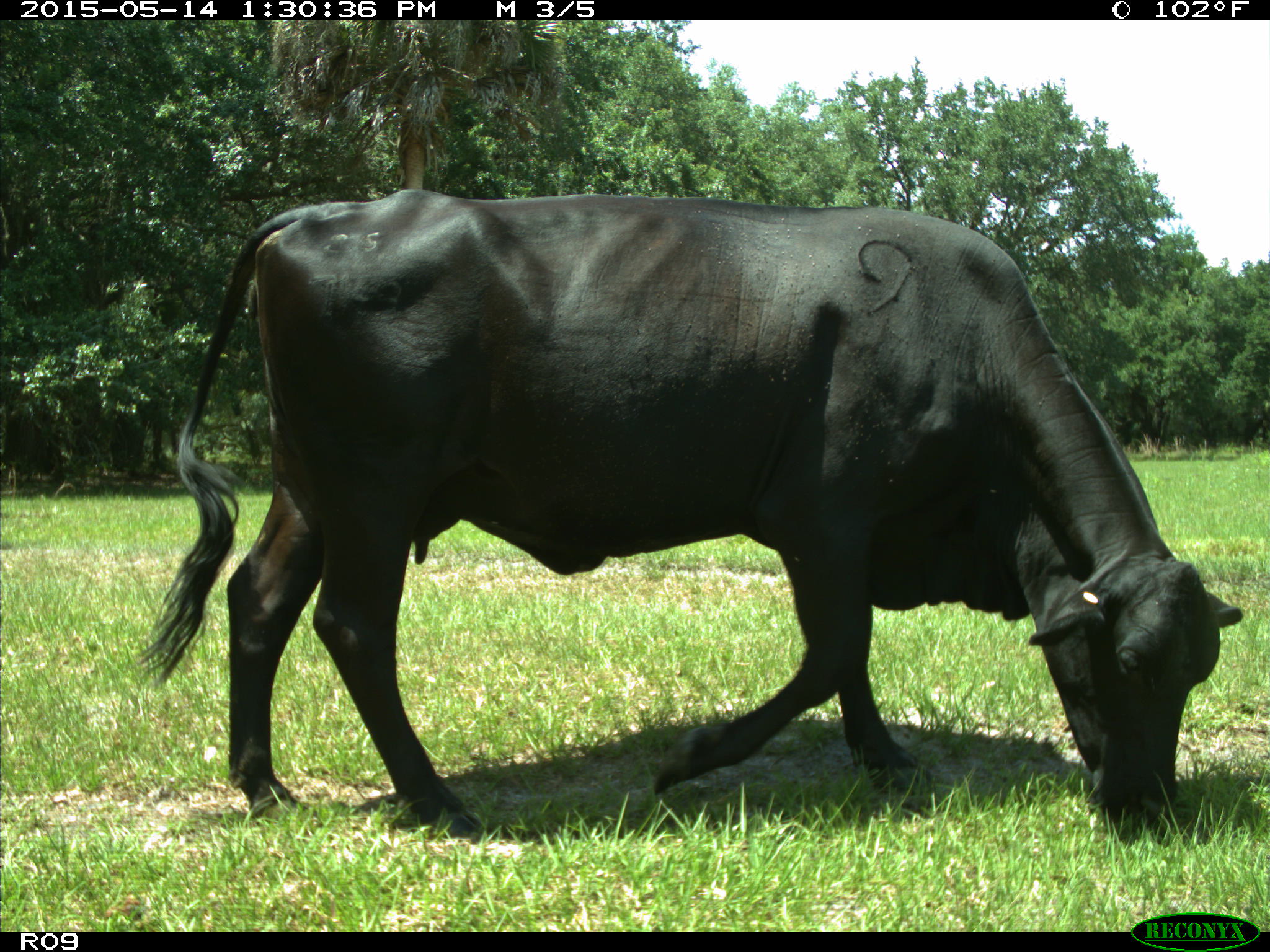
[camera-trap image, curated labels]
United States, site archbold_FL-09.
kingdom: Animalia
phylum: Chordata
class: Mammalia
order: Artiodactyla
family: Bovidae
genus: Bos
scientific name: Bos taurus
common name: domestic cow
Bos taurus (domestic cow).